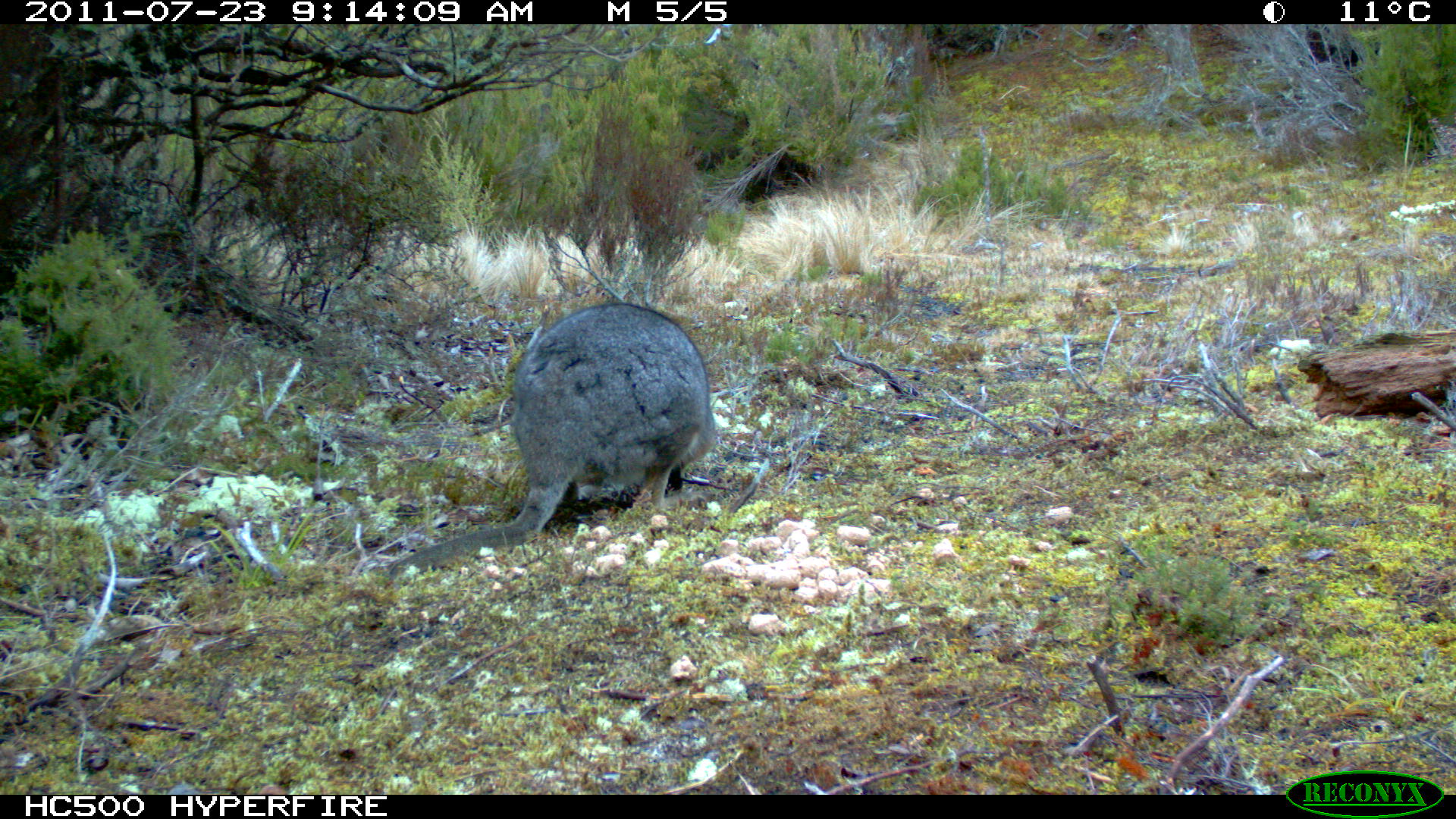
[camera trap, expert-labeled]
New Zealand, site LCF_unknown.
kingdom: Animalia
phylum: Chordata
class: Mammalia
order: Diprotodontia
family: Macropodidae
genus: Notamacropus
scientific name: Notamacropus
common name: wallaby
Wallaby (Notamacropus).